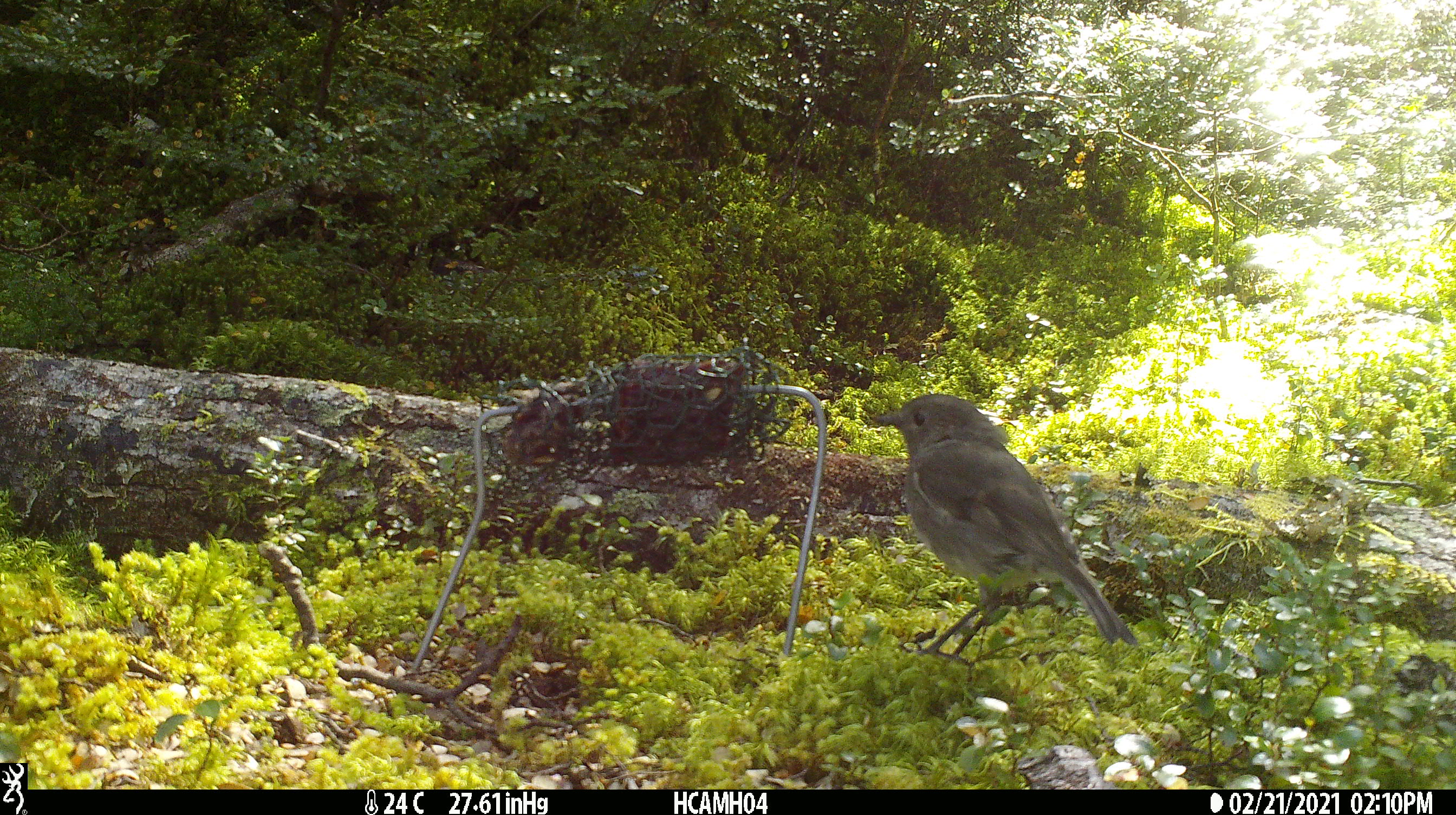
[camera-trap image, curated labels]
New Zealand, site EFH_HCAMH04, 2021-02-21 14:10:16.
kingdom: Animalia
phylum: Chordata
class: Aves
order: Passeriformes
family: Petroicidae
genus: Petroica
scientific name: Petroica australis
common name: new zealand robin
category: robin